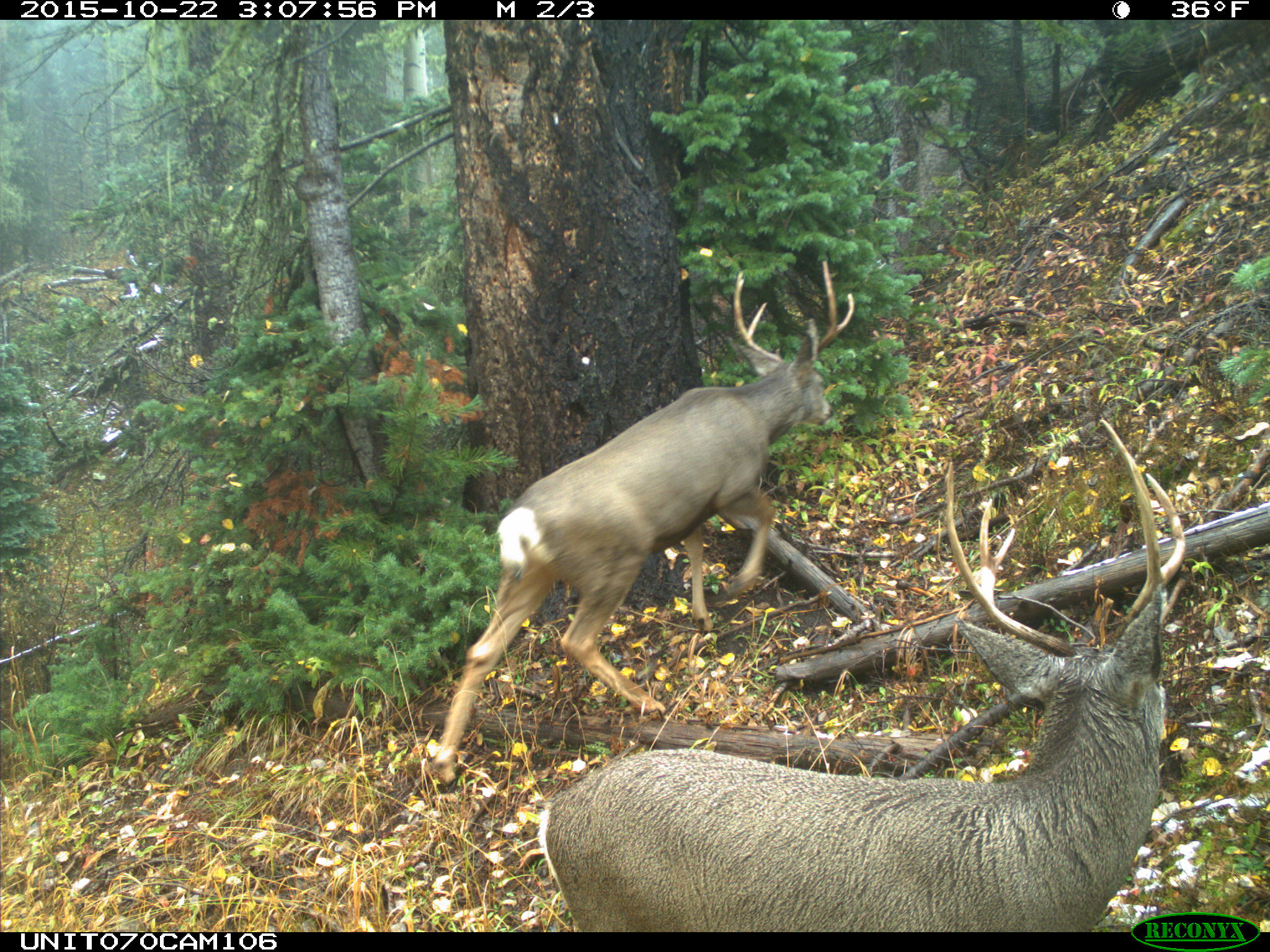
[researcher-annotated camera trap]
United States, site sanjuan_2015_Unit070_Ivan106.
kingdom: Animalia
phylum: Chordata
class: Mammalia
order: Artiodactyla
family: Cervidae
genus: Odocoileus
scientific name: Odocoileus hemionus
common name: mule deer